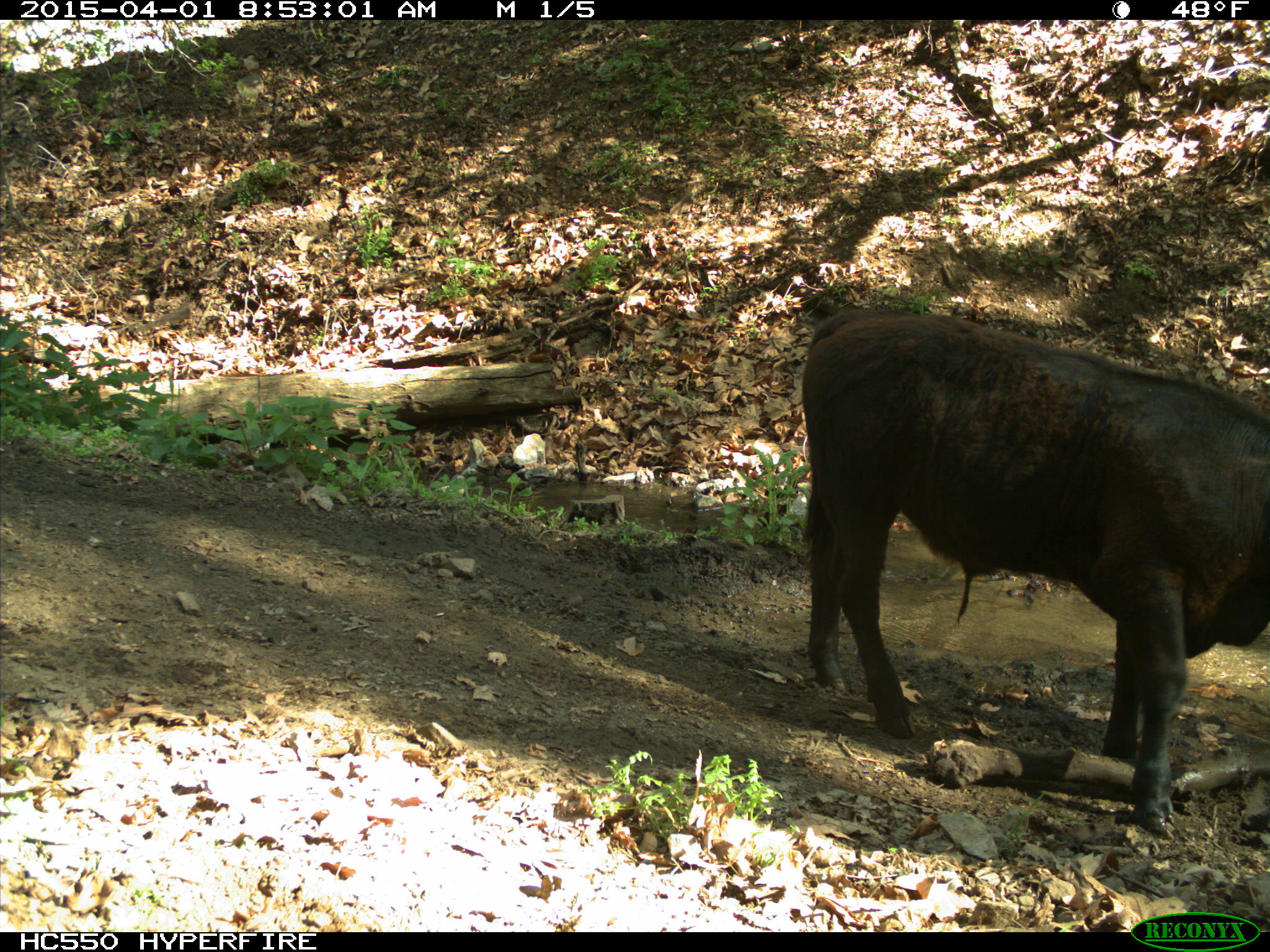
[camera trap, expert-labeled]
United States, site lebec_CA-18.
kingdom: Animalia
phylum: Chordata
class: Mammalia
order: Artiodactyla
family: Bovidae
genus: Bos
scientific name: Bos taurus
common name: domestic cow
Bos taurus (domestic cow).